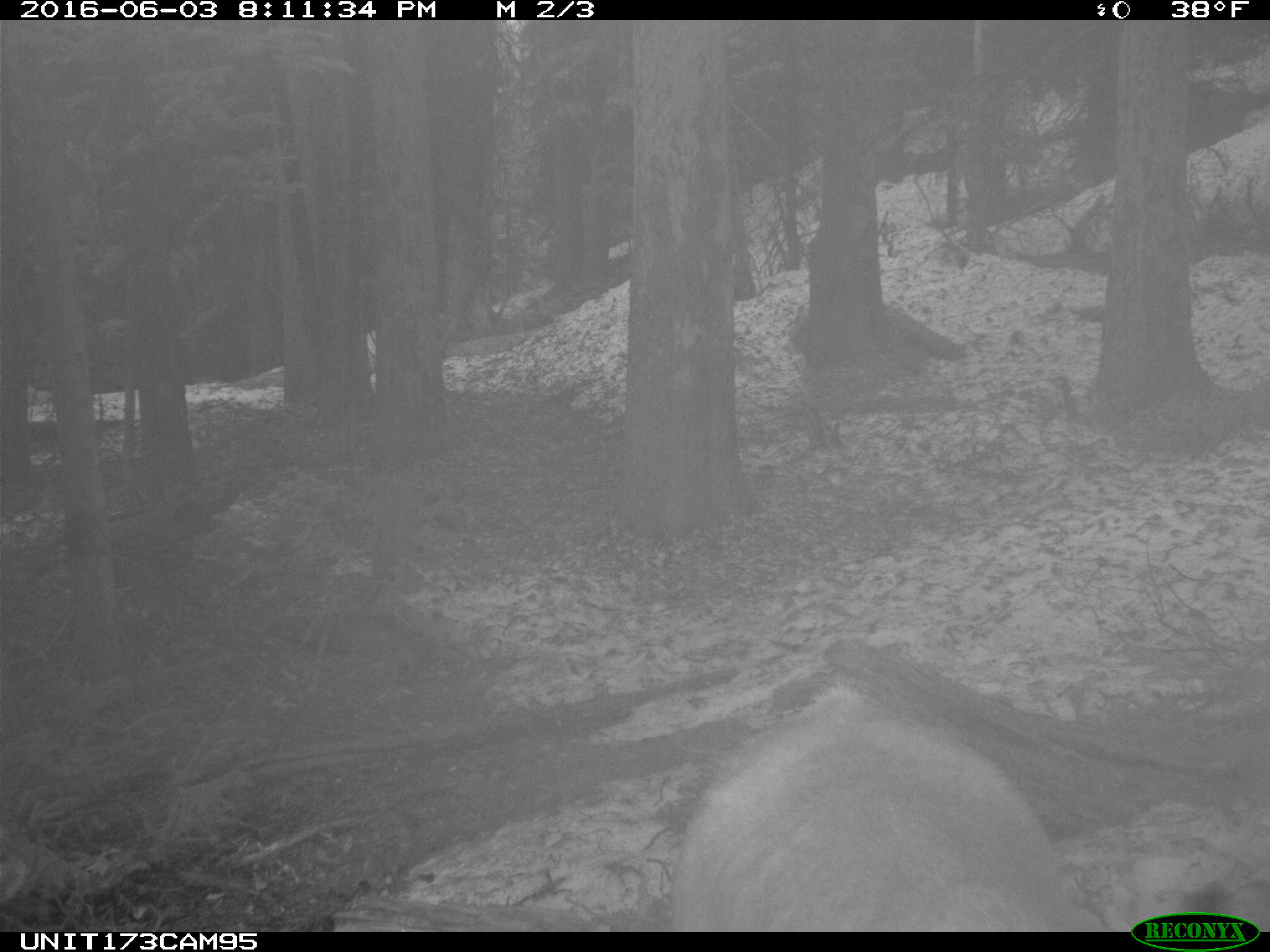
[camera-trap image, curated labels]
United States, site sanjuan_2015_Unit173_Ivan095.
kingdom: Animalia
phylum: Chordata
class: Mammalia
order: Artiodactyla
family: Cervidae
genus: Cervus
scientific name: Cervus elaphus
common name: red deer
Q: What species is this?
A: Cervus elaphus (red deer).